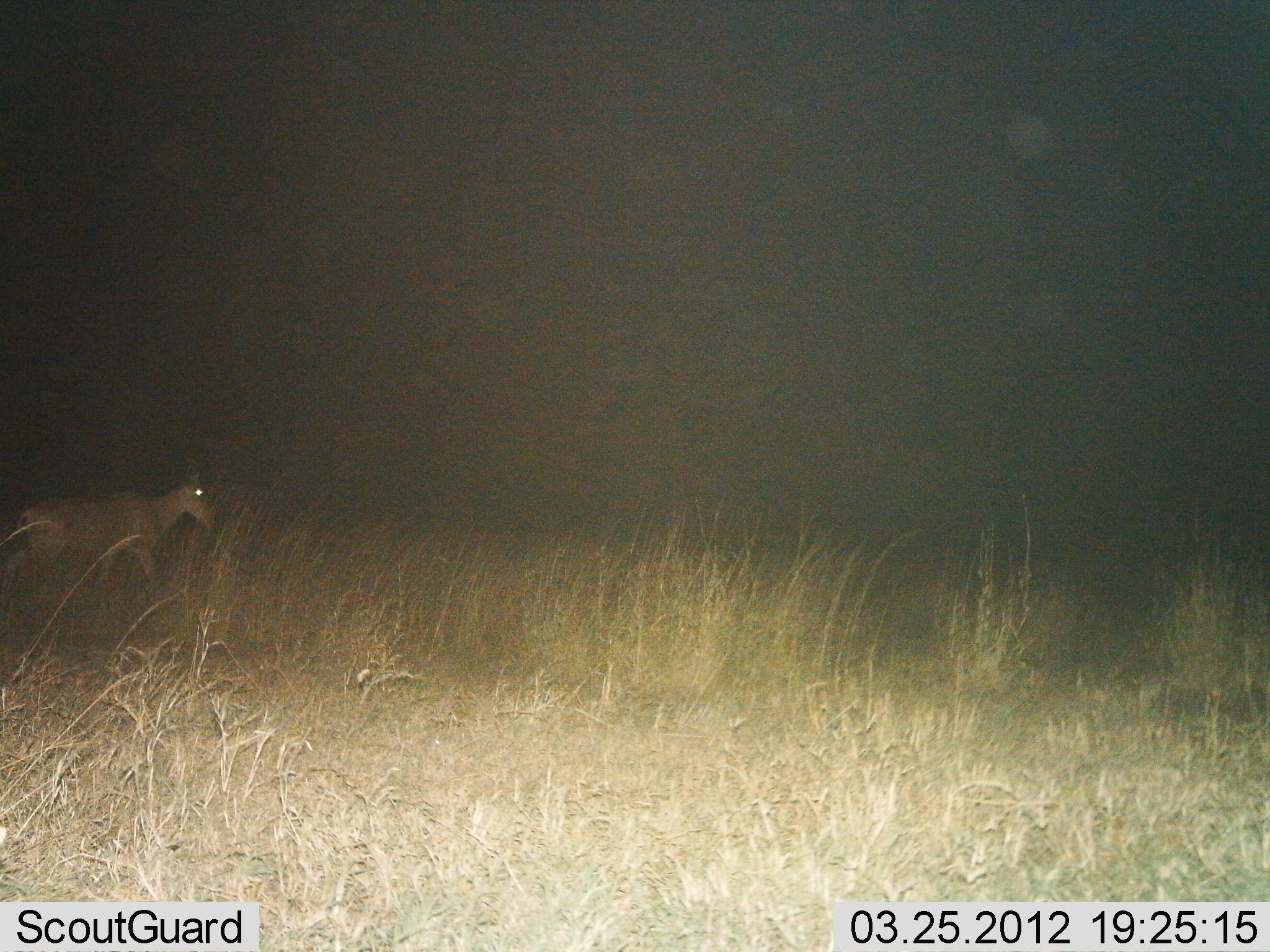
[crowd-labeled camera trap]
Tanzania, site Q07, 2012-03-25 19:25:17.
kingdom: Animalia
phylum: Chordata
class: Mammalia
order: Artiodactyla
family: Bovidae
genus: Alcelaphus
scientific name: Alcelaphus buselaphus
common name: hartebeest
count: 1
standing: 6%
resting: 0%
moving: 94%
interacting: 0%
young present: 0%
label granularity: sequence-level